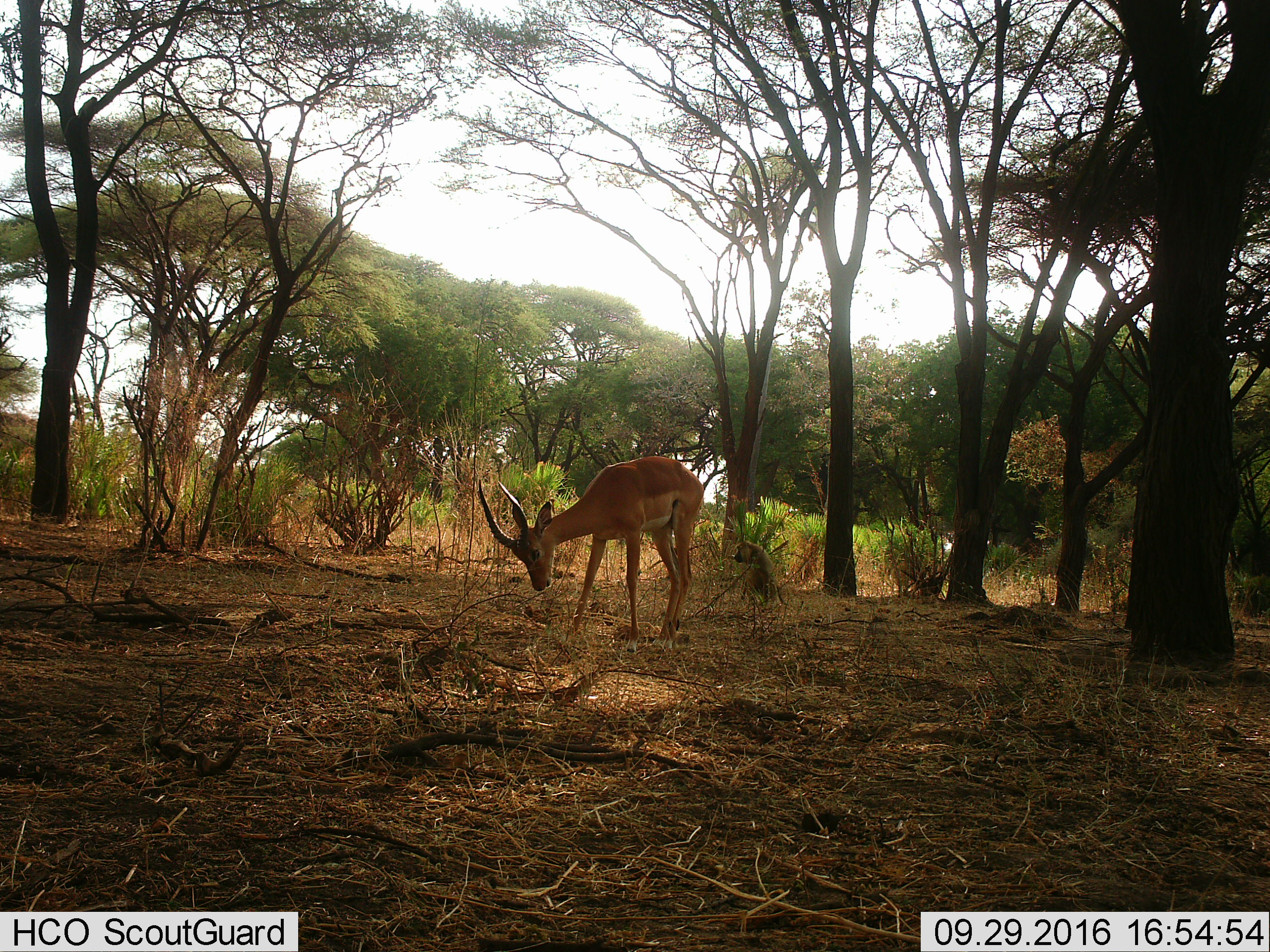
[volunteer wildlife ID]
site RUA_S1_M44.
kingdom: Animalia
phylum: Chordata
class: Mammalia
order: Artiodactyla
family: Bovidae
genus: Aepyceros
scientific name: Aepyceros melampus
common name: impala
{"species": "impala (Aepyceros melampus)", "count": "1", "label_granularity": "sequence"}